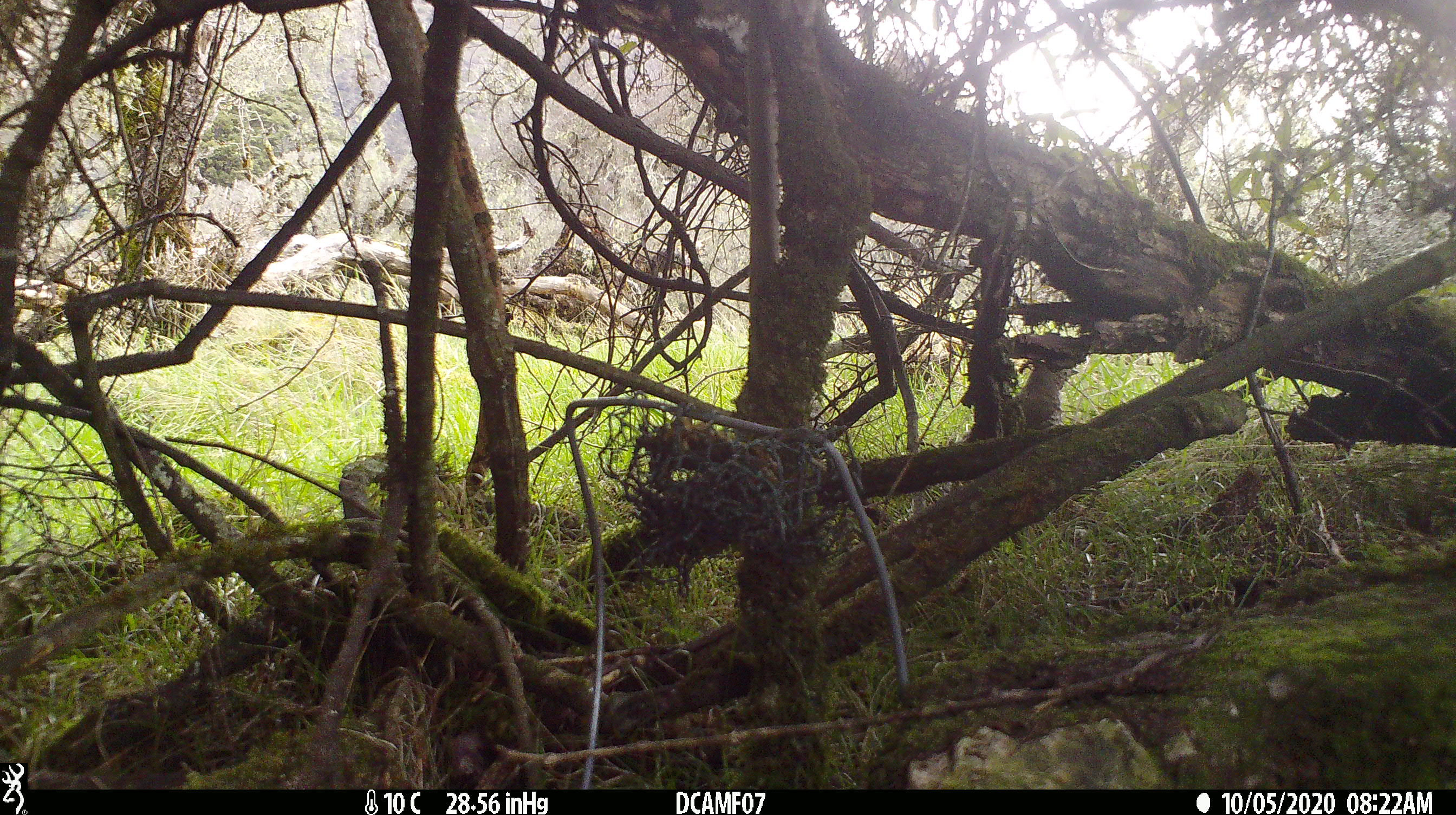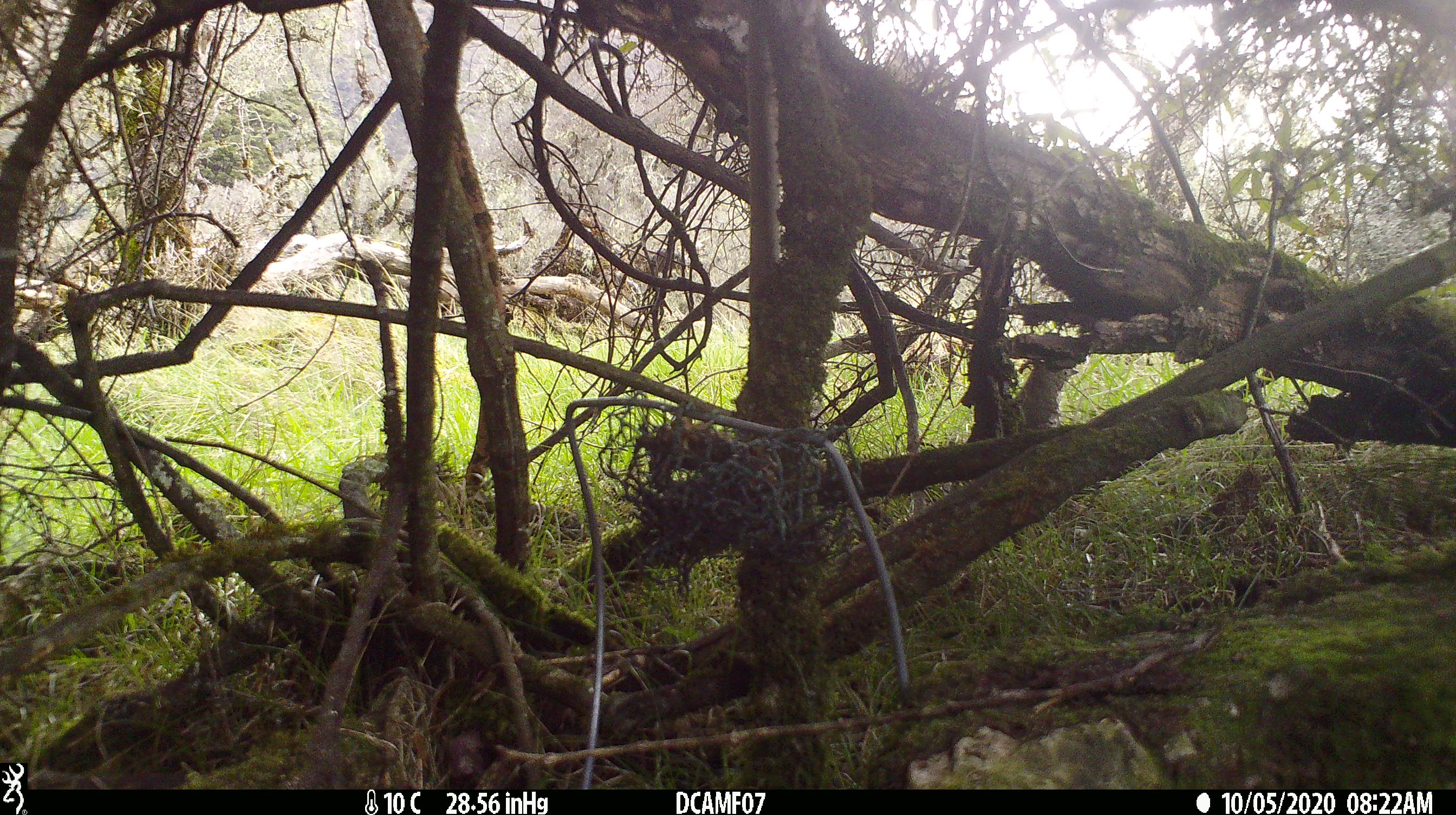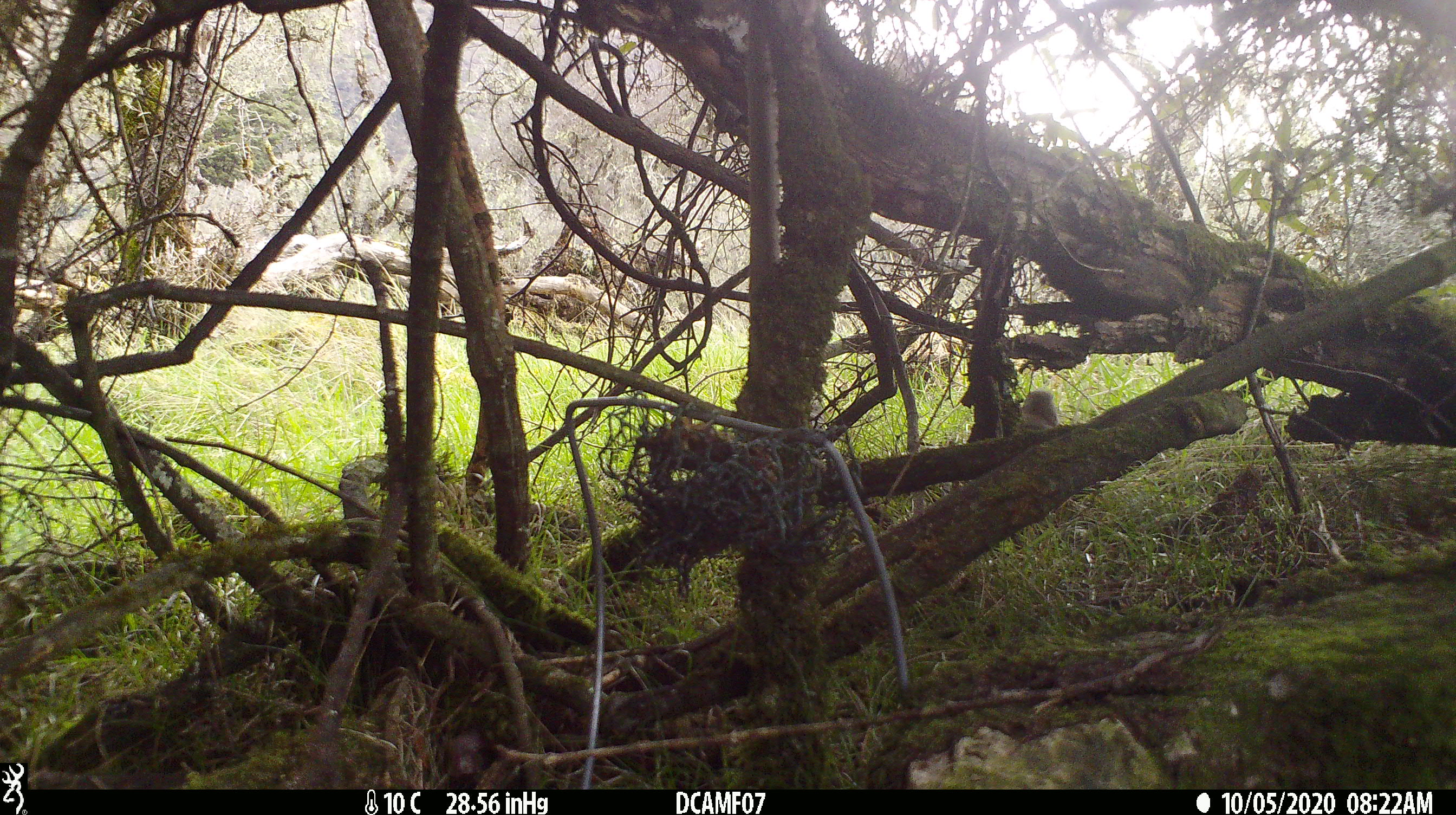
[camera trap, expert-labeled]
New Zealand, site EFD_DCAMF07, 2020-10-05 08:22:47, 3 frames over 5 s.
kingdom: Animalia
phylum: Chordata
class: Aves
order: Passeriformes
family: Turdidae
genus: Turdus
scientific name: Turdus philomelos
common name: song thrush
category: thrush